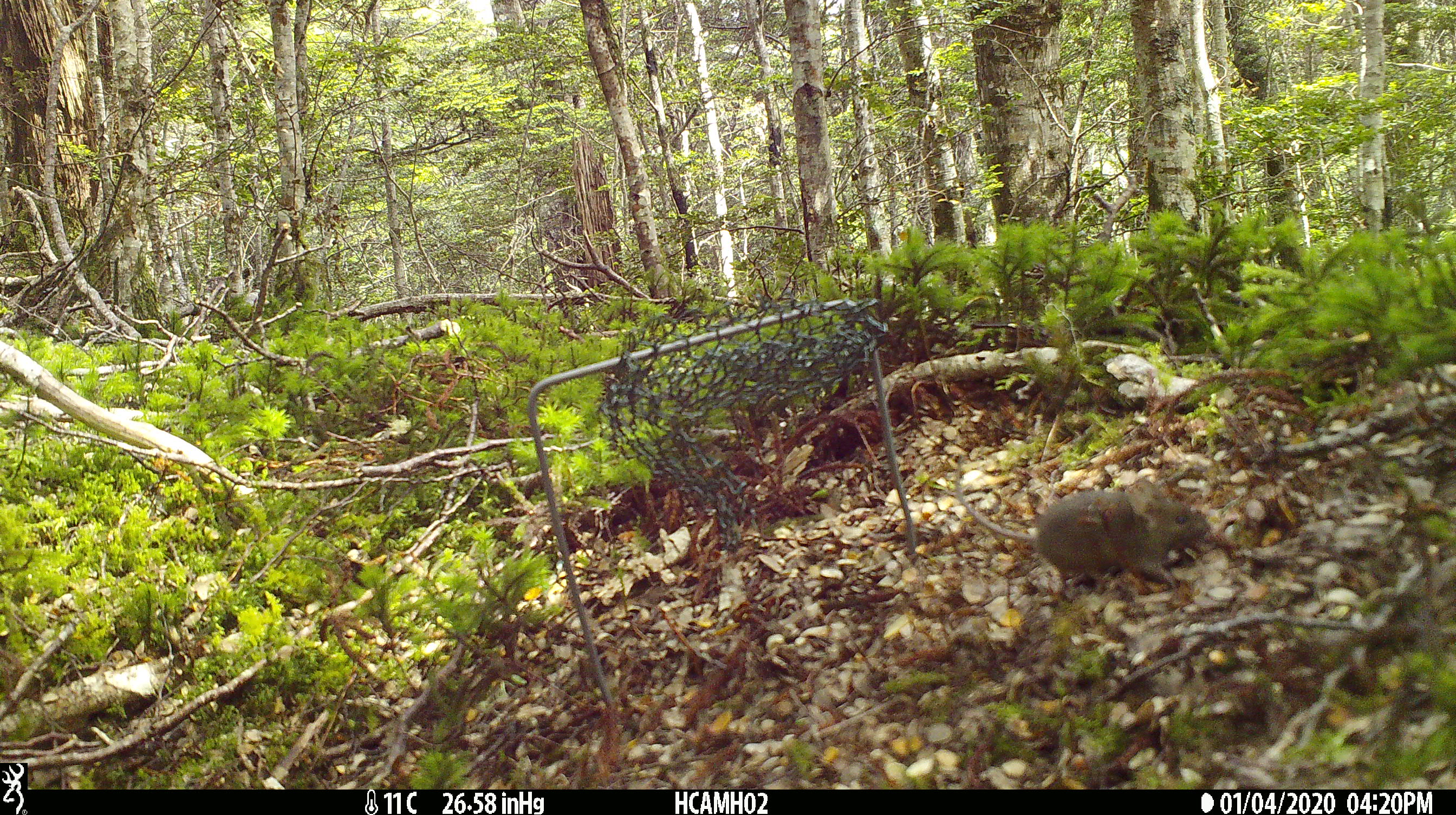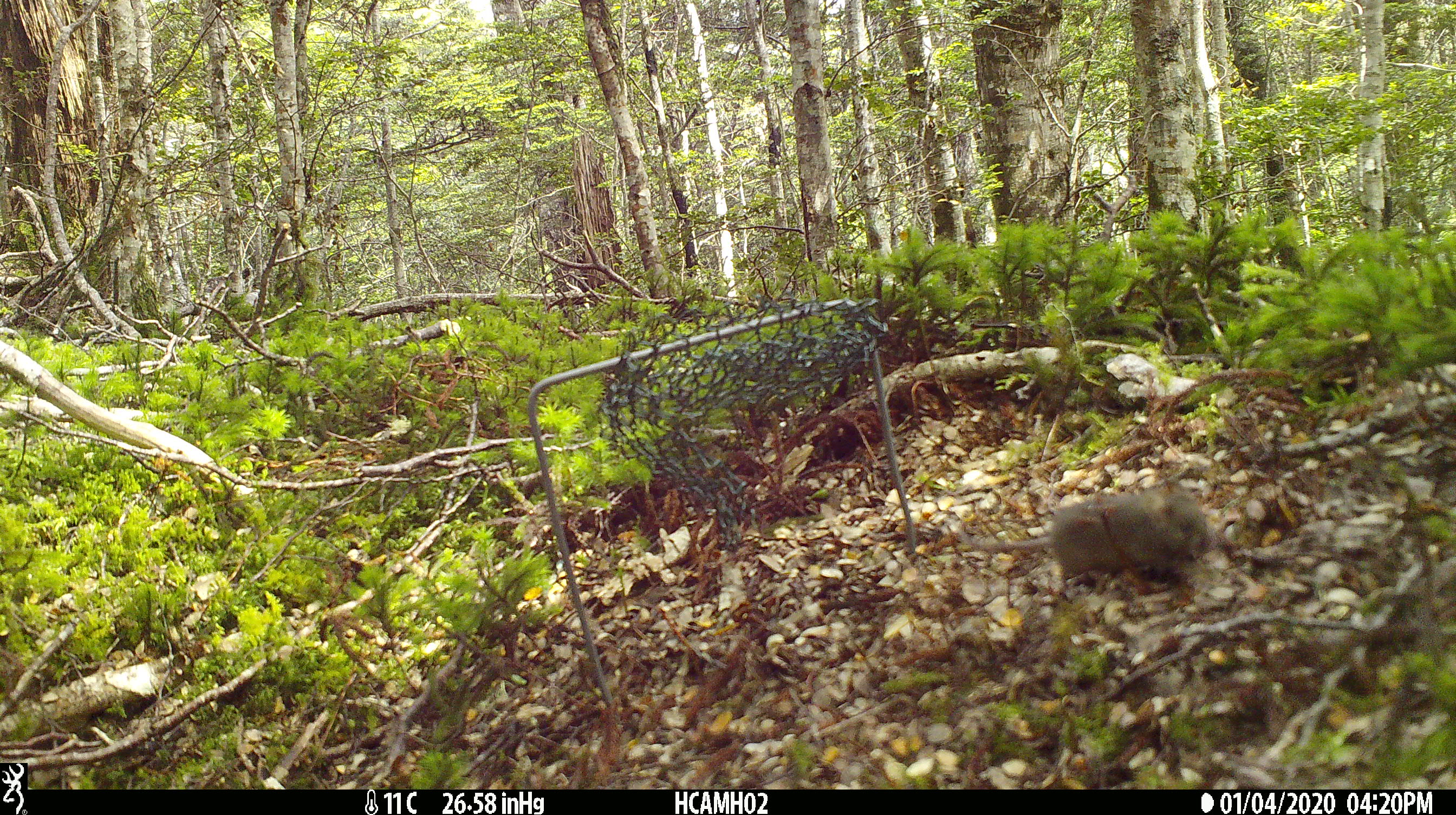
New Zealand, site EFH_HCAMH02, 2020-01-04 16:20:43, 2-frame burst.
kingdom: Animalia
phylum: Chordata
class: Mammalia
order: Rodentia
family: Muridae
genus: Mus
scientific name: Mus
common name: mouse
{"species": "mouse (Mus)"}